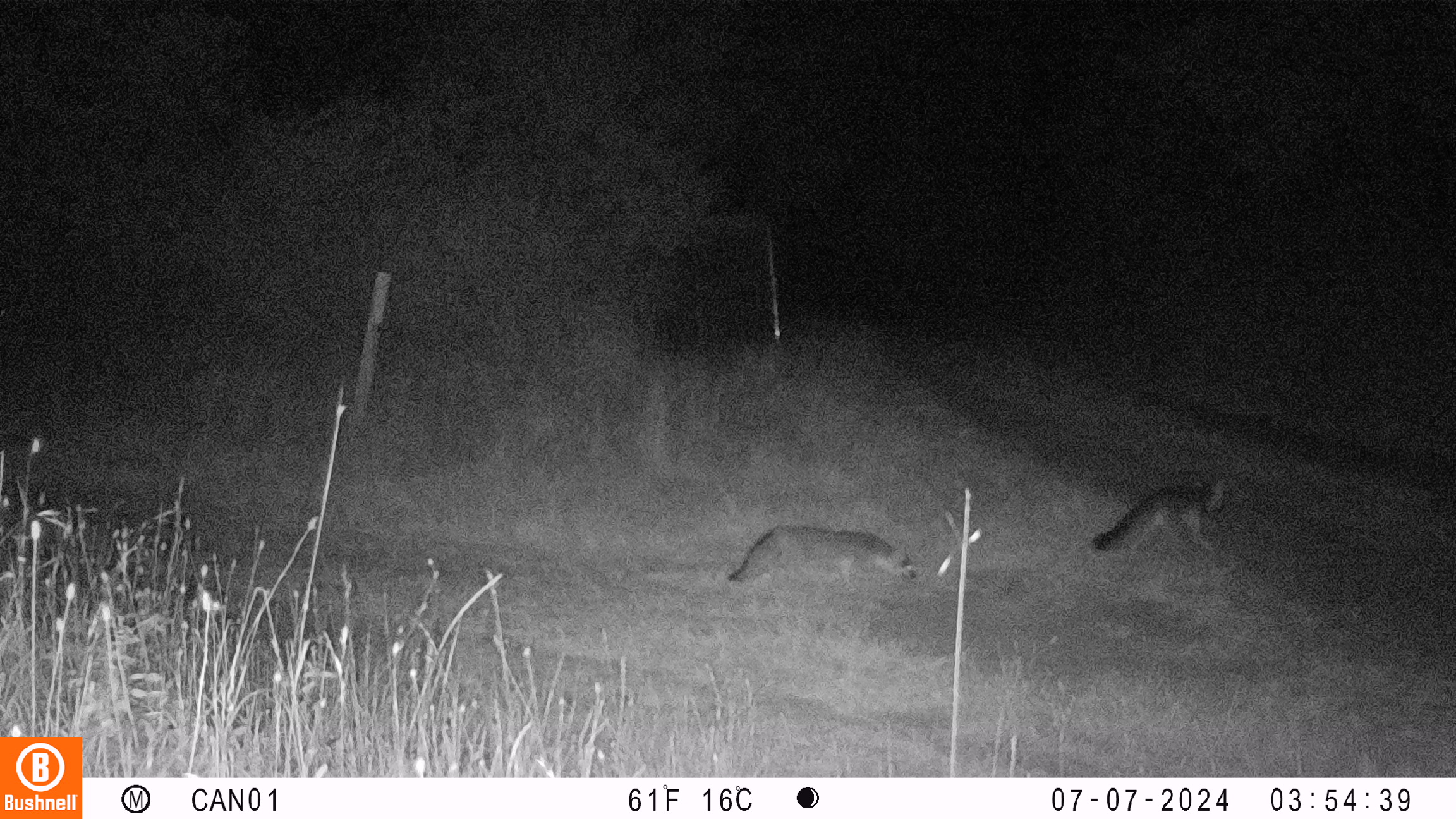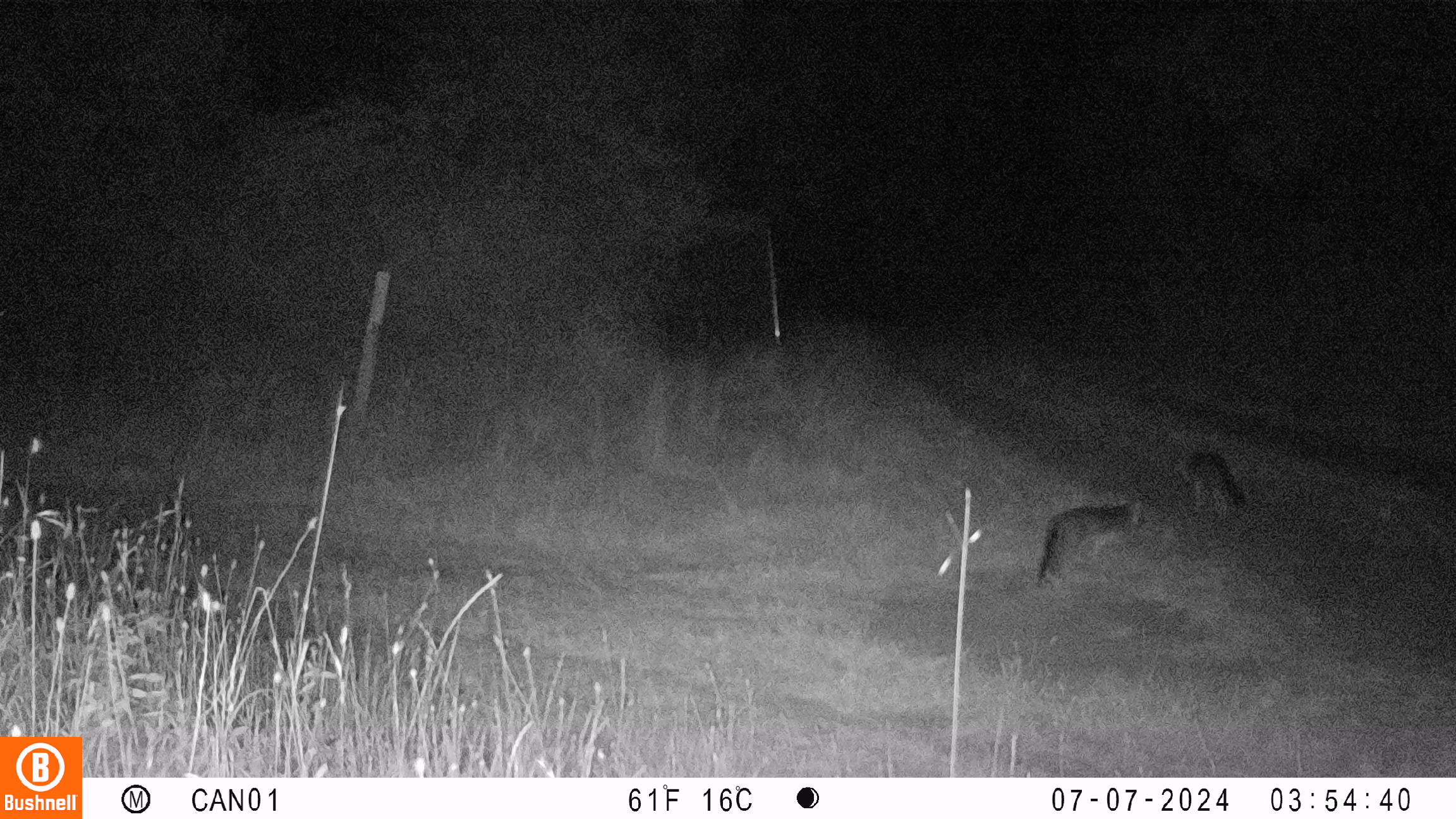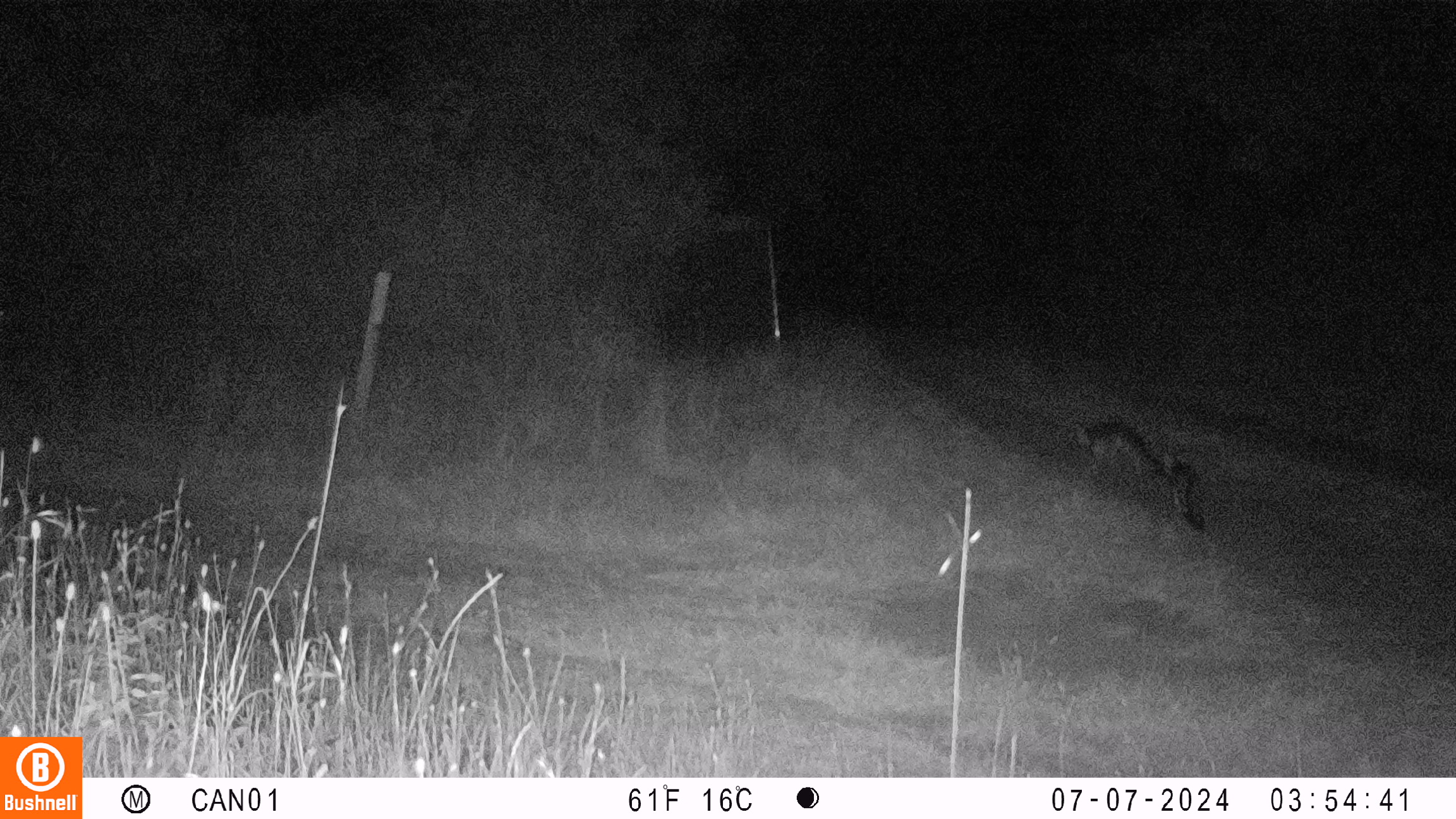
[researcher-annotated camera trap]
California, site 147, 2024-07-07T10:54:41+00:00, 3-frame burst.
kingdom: Animalia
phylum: Chordata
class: Mammalia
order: Carnivora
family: Canidae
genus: Urocyon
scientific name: Urocyon cinereoargenteus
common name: gray fox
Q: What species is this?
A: Gray fox (Urocyon cinereoargenteus).